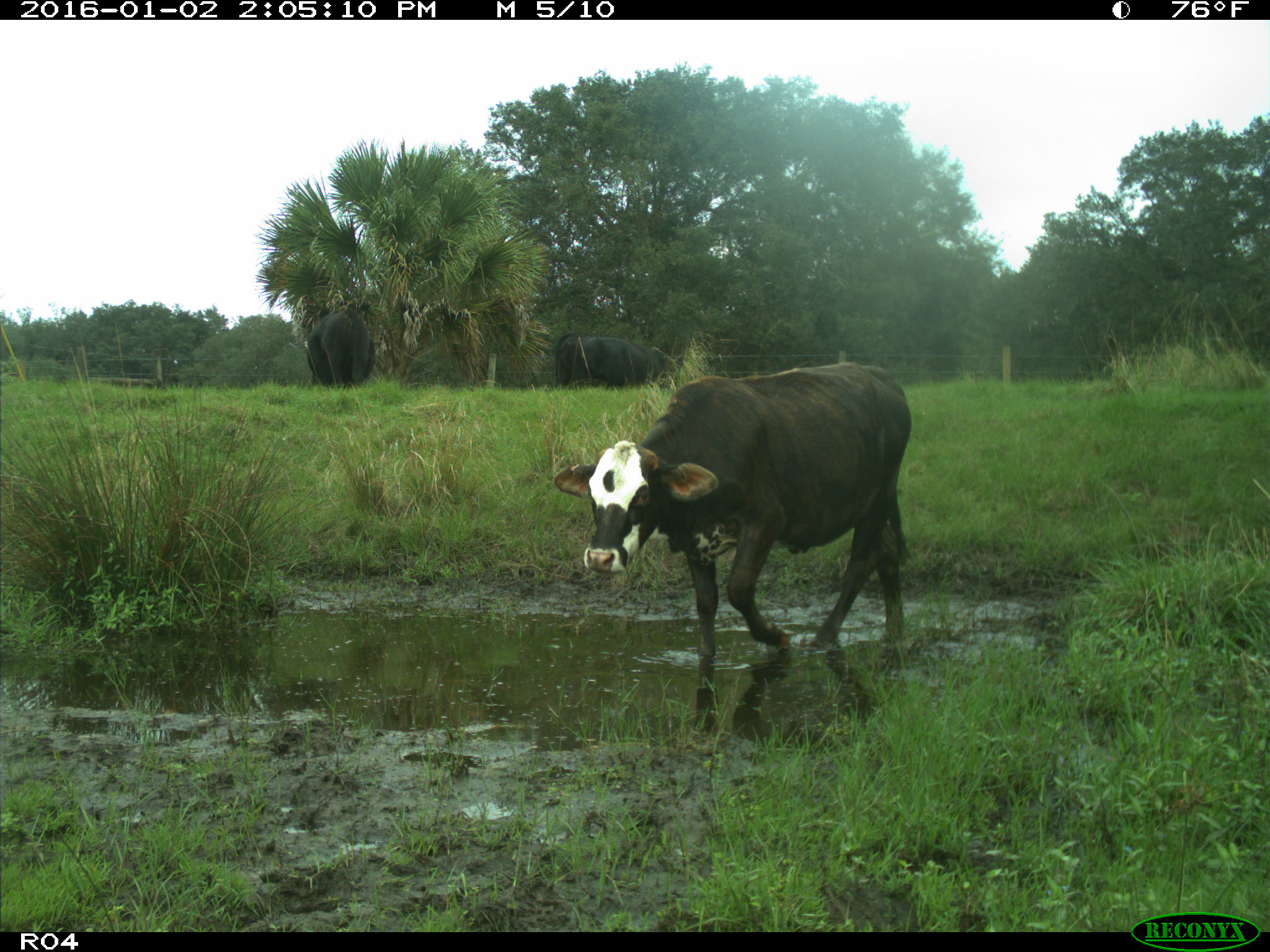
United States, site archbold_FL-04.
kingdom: Animalia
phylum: Chordata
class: Mammalia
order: Artiodactyla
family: Bovidae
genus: Bos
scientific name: Bos taurus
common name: domestic cow